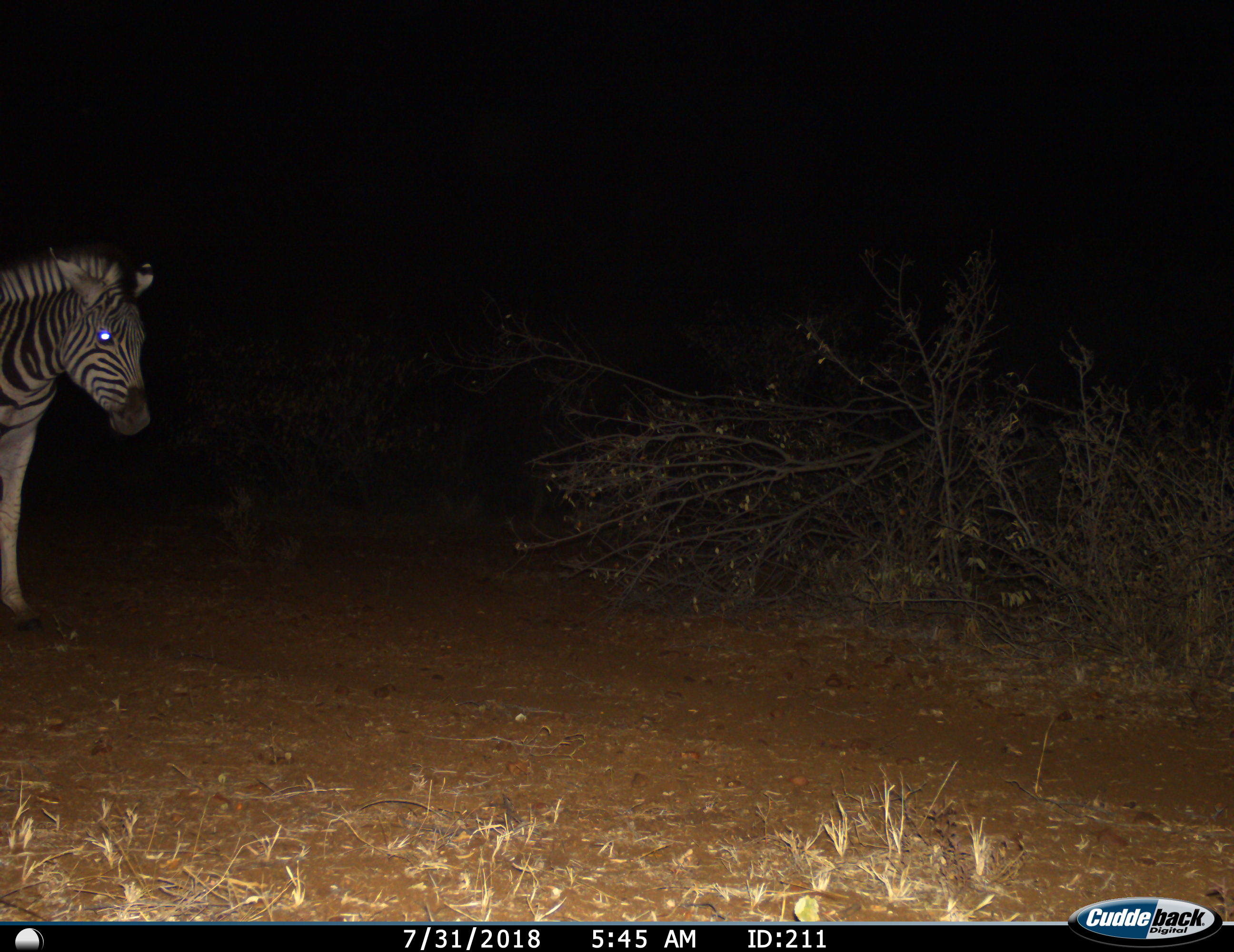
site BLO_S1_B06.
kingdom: Animalia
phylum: Chordata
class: Mammalia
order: Perissodactyla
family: Equidae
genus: Equus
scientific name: Equus quagga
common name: plains zebra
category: zebraplains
Zebraplains (plains zebra) (Equus quagga), count 1. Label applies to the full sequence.